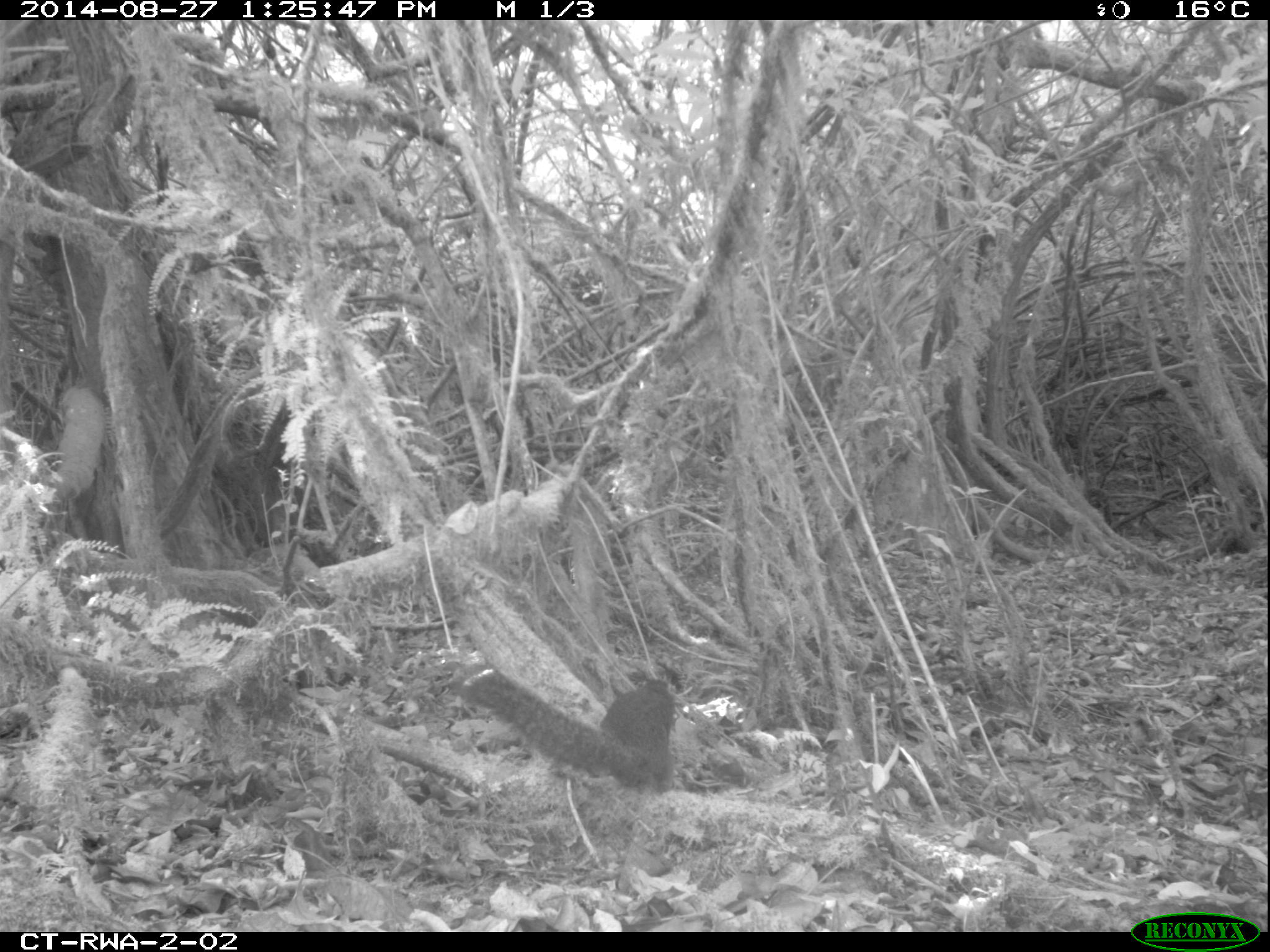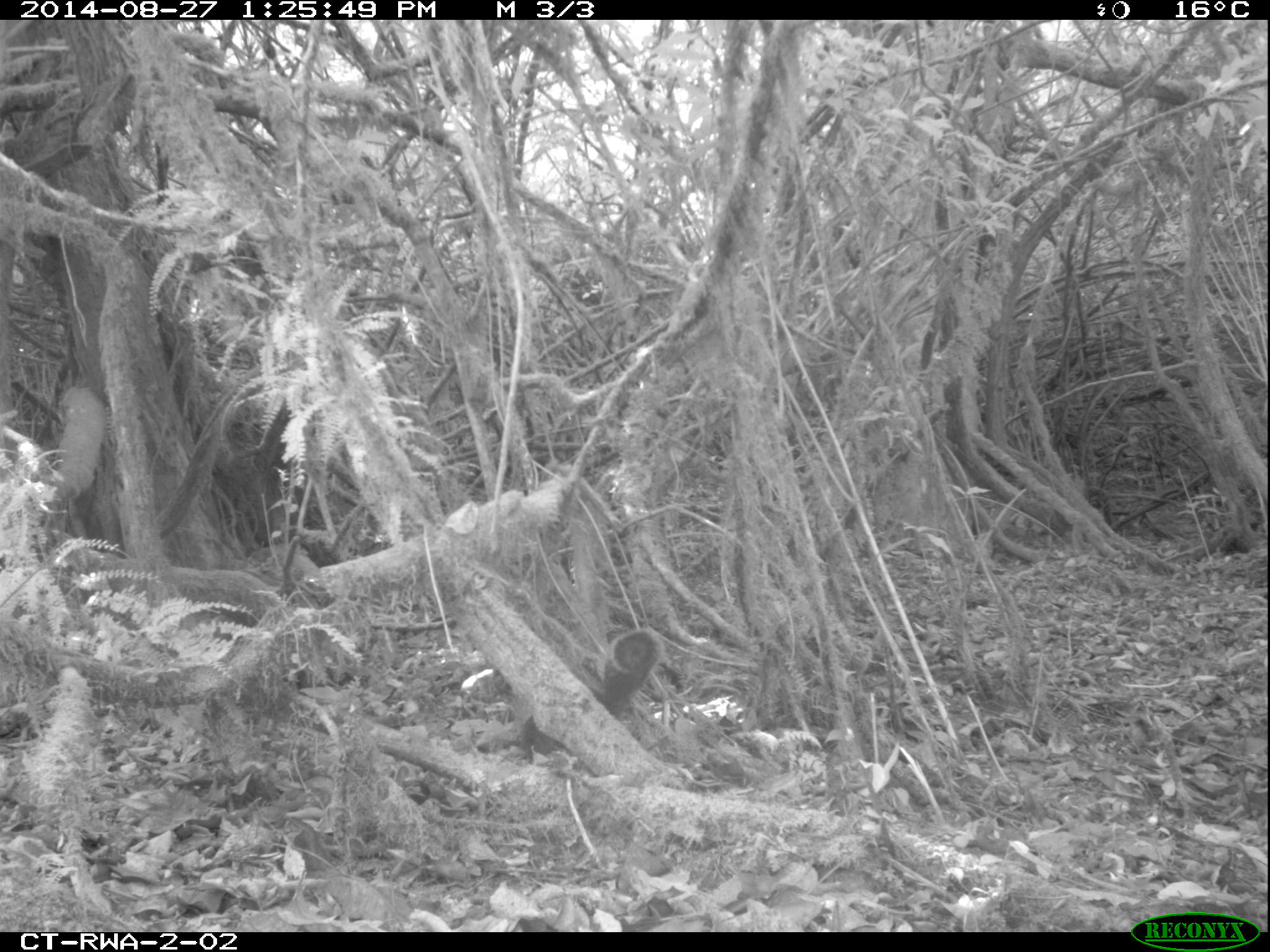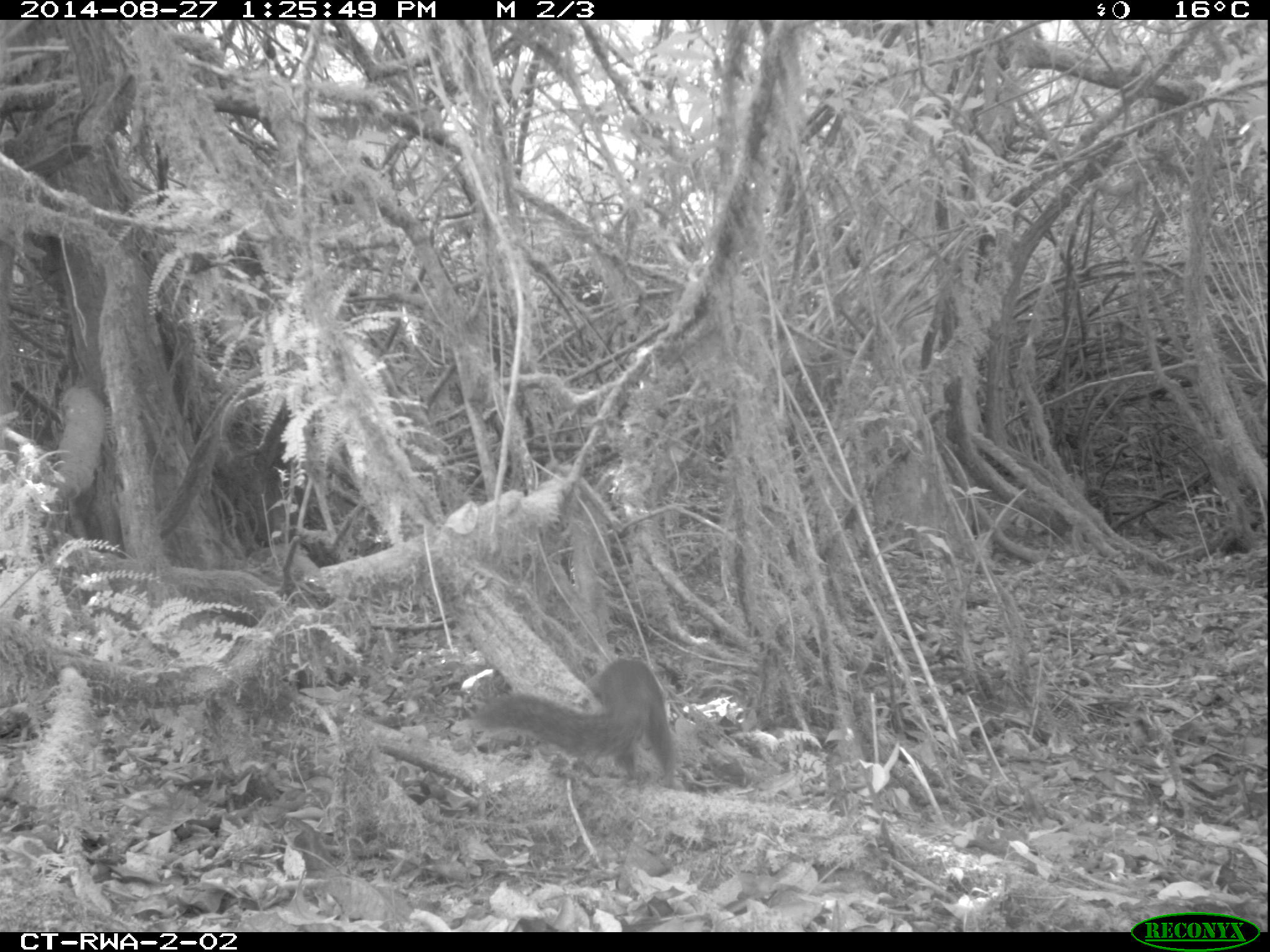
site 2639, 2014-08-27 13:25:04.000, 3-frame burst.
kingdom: Animalia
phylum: Chordata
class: Mammalia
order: Rodentia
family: Sciuridae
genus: Funisciurus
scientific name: Funisciurus carruthersi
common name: carruther's mountain squirrel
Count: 1.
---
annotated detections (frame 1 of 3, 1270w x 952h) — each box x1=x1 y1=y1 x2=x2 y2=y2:
funisciurus carruthersi: x1=462 y1=664 x2=676 y2=793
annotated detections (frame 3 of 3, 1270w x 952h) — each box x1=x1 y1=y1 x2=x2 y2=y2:
funisciurus carruthersi: x1=477 y1=658 x2=676 y2=783